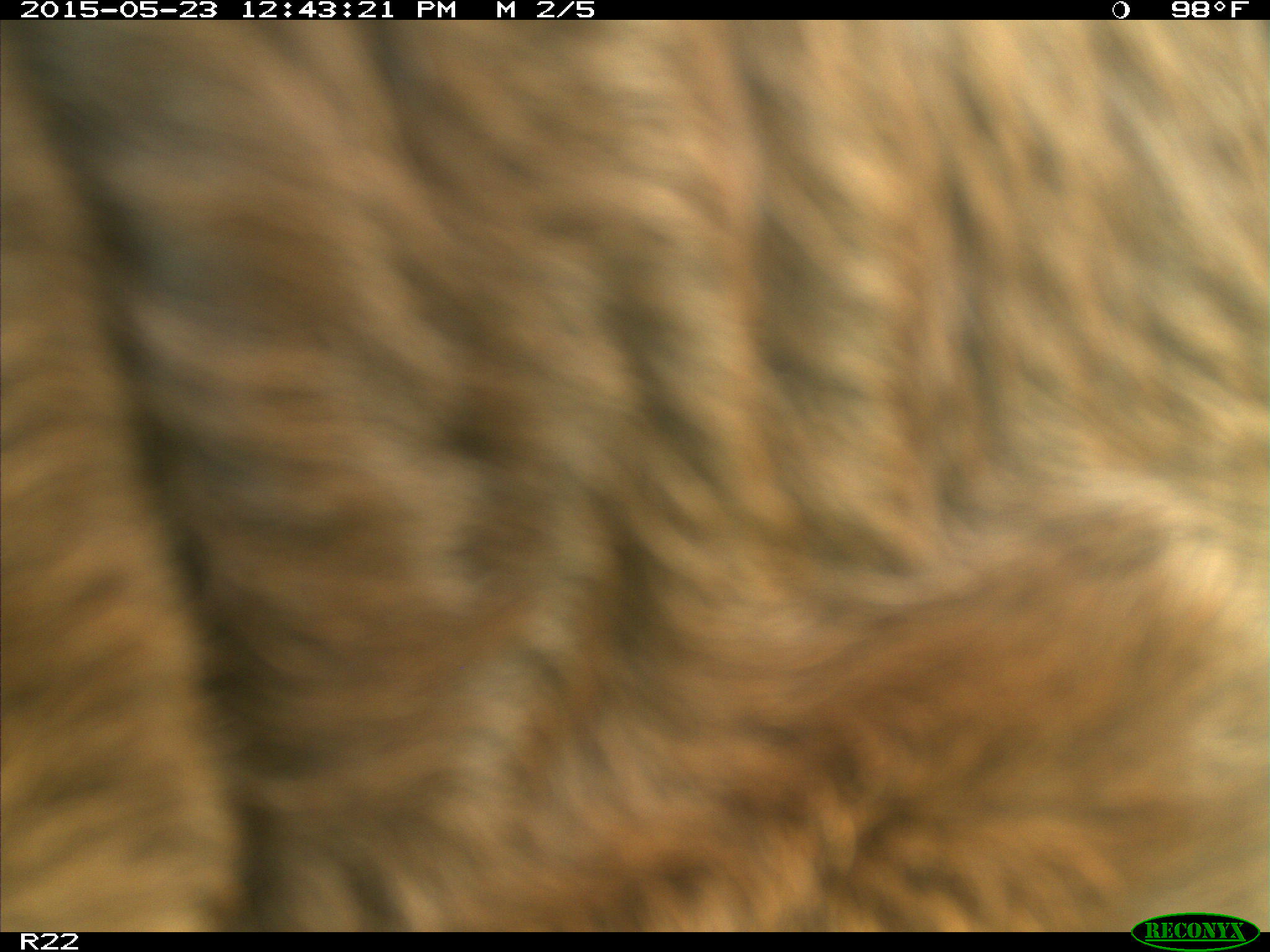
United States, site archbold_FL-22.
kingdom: Animalia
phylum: Chordata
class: Mammalia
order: Artiodactyla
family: Bovidae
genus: Bos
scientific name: Bos taurus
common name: domestic cow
Bos taurus (domestic cow).